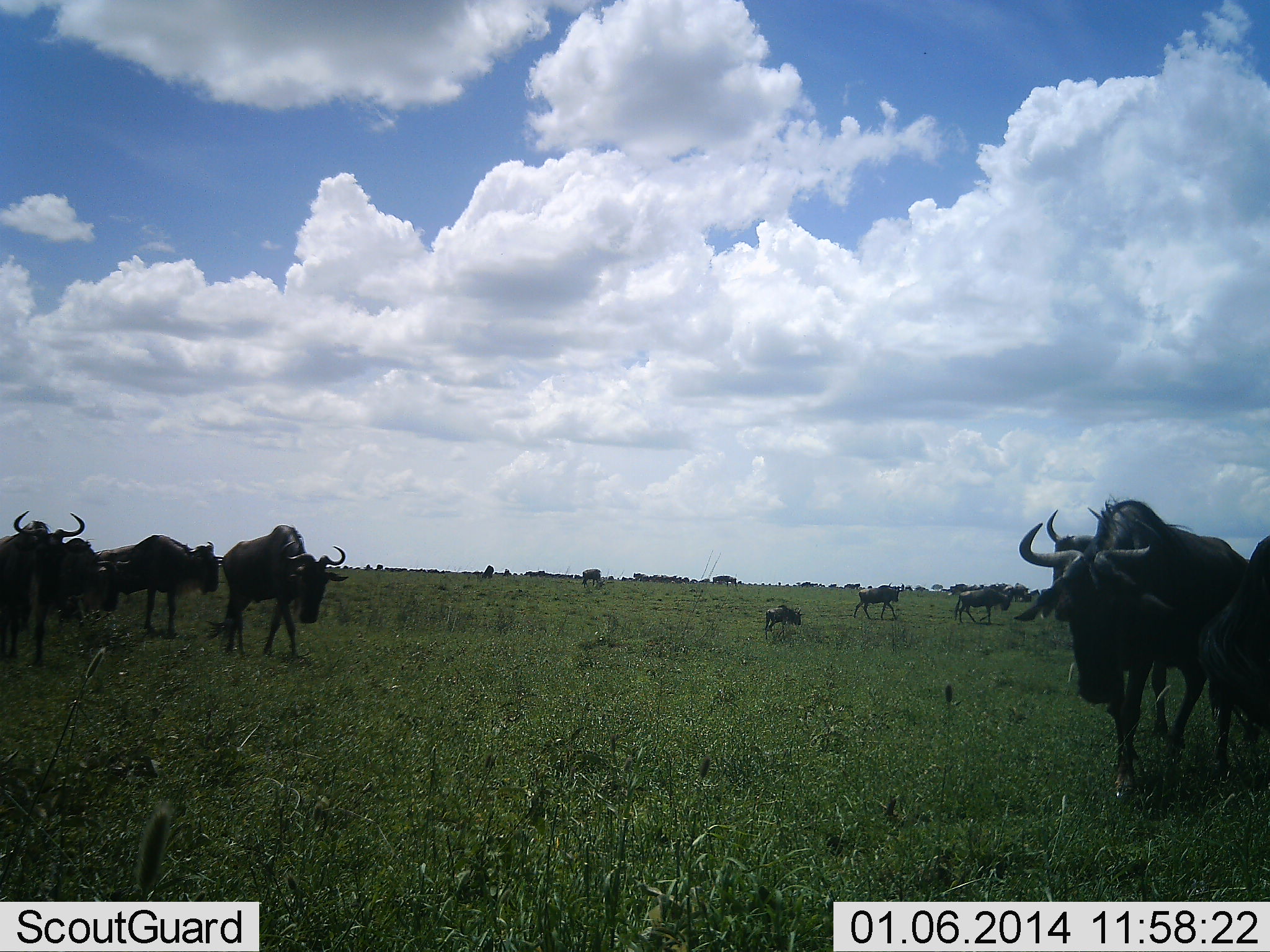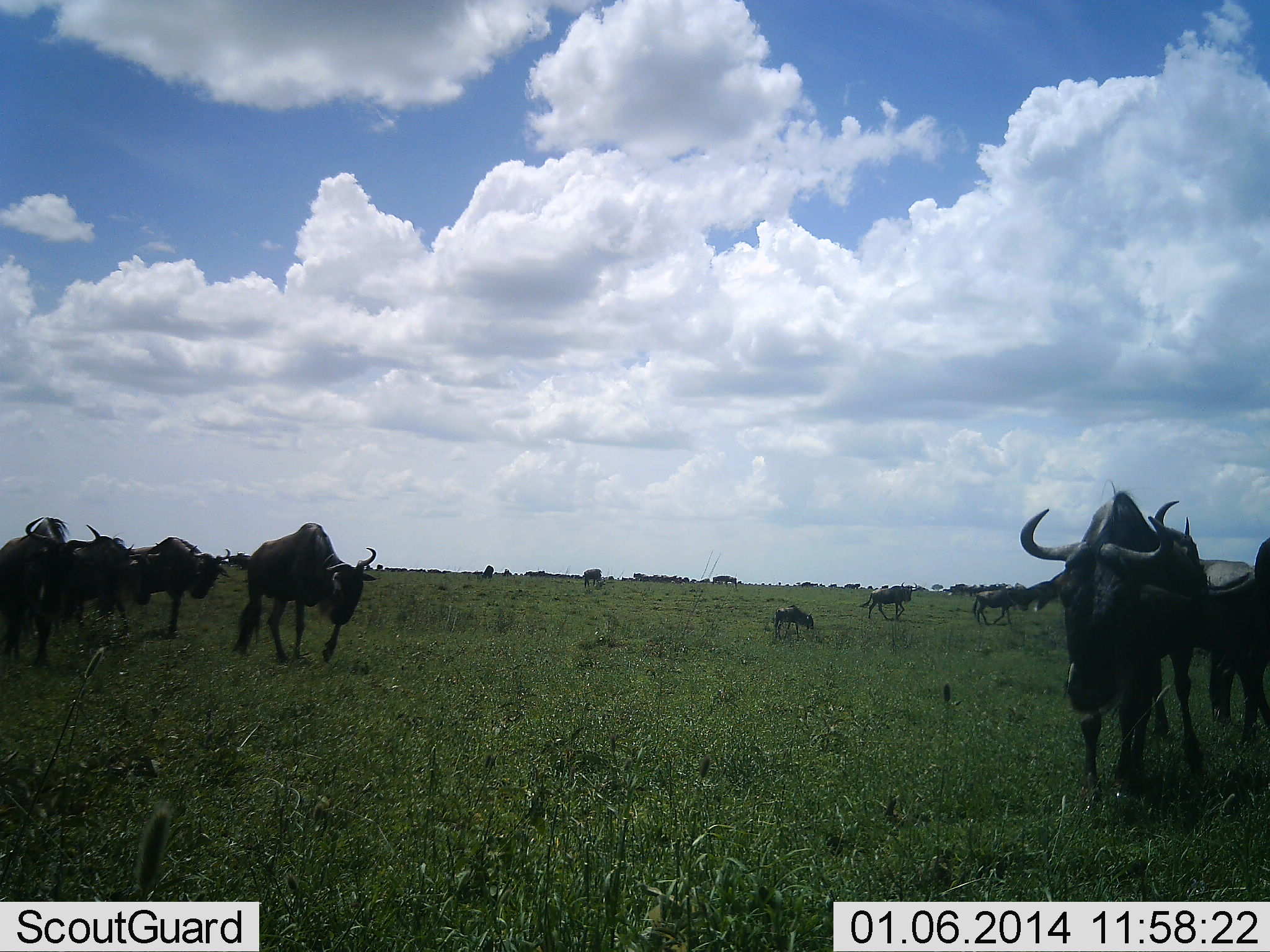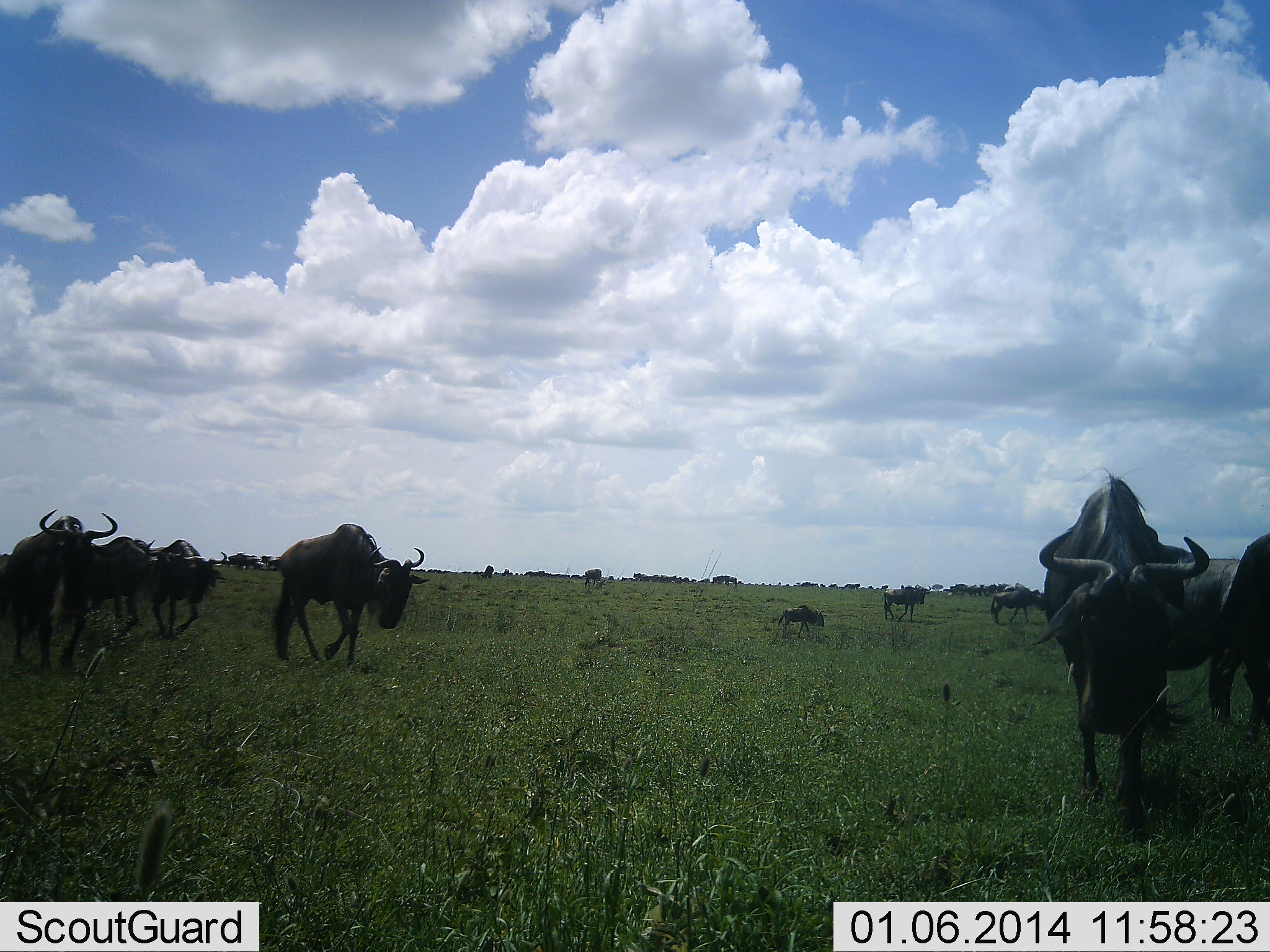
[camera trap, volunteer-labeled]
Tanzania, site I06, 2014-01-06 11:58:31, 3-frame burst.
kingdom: Animalia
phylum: Chordata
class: Mammalia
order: Artiodactyla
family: Bovidae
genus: Connochaetes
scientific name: Connochaetes taurinus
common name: blue wildebeest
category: wildebeest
Wildebeest (blue wildebeest) (Connochaetes taurinus), count 10. Behavior (volunteer vote fractions): standing 30%, resting 10%, moving 80%, interacting 20%. Young present (vote fraction): 40%. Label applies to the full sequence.